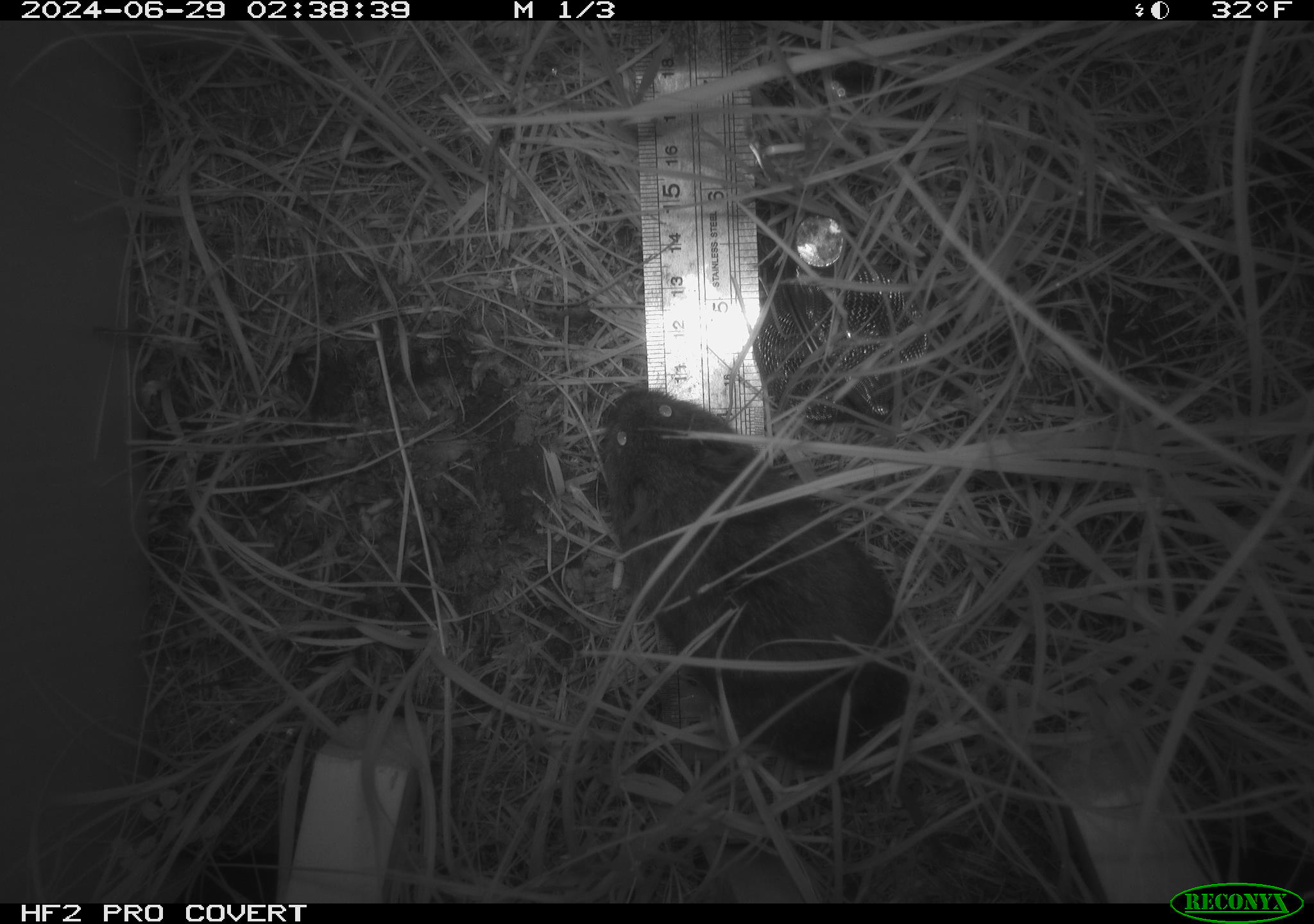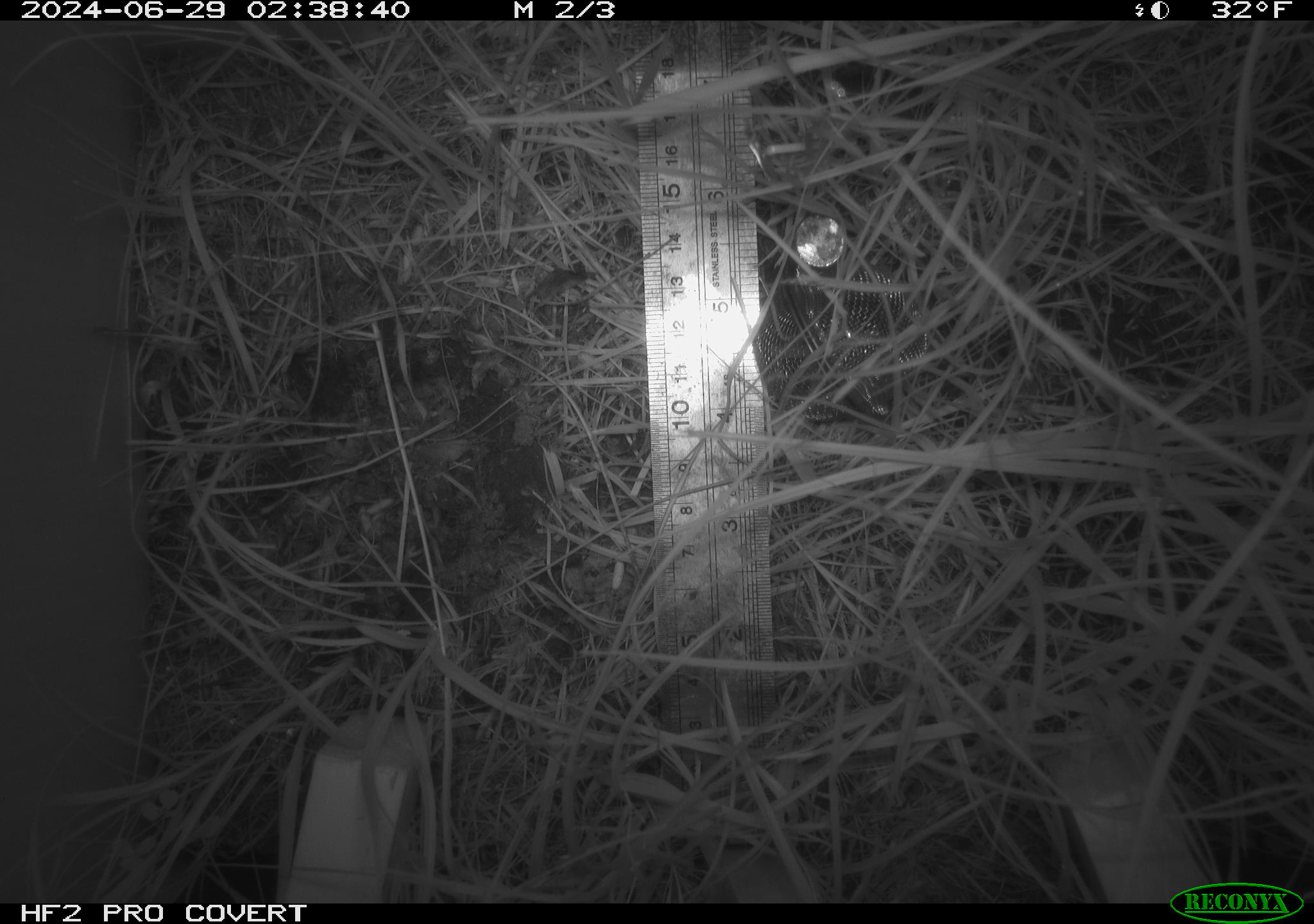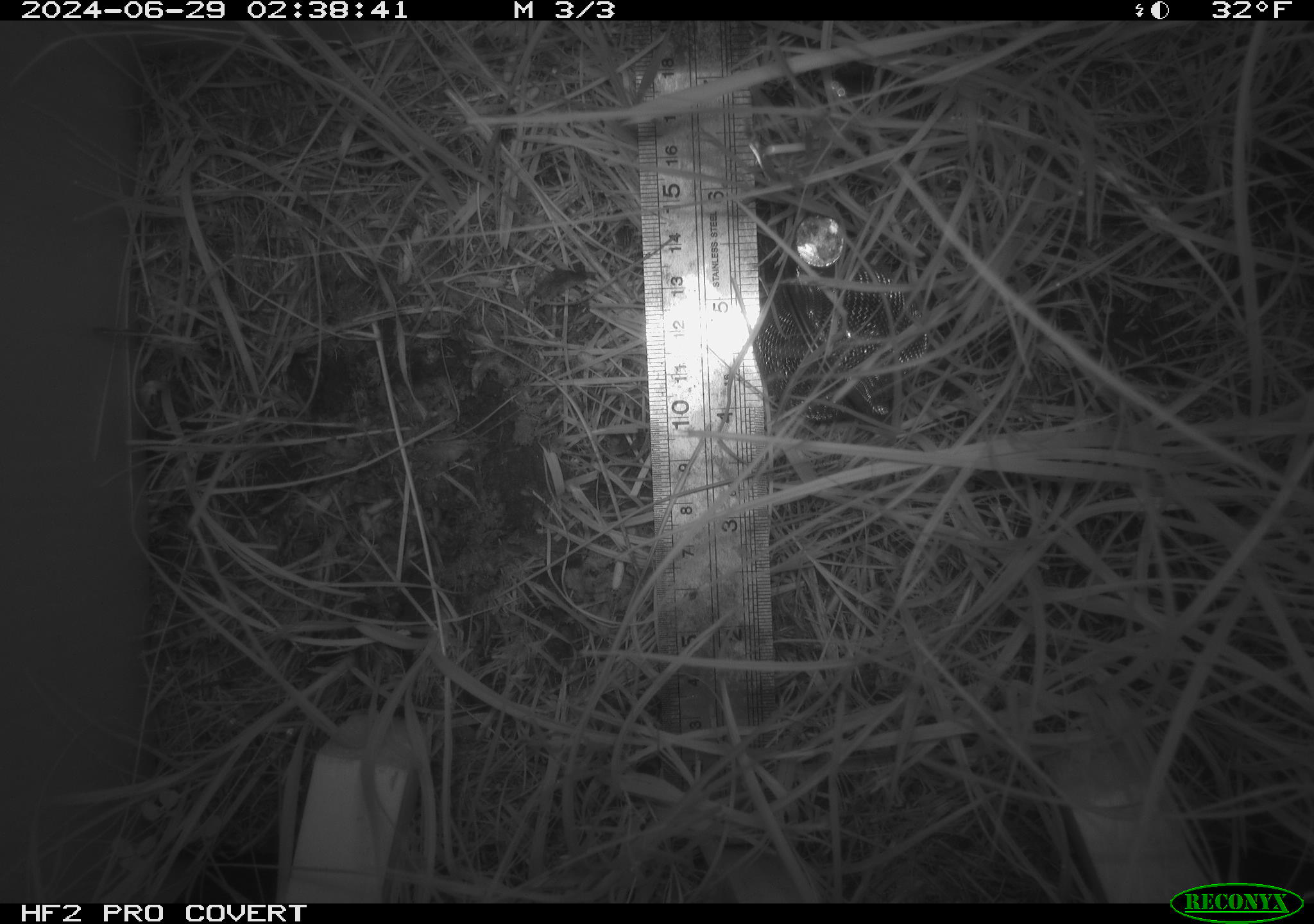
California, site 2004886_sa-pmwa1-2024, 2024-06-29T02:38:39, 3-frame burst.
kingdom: Animalia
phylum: Chordata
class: Mammalia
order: Rodentia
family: Cricetidae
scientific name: Arvicolinae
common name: voles, lemmings, and muskrats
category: arvicolinae subfamily